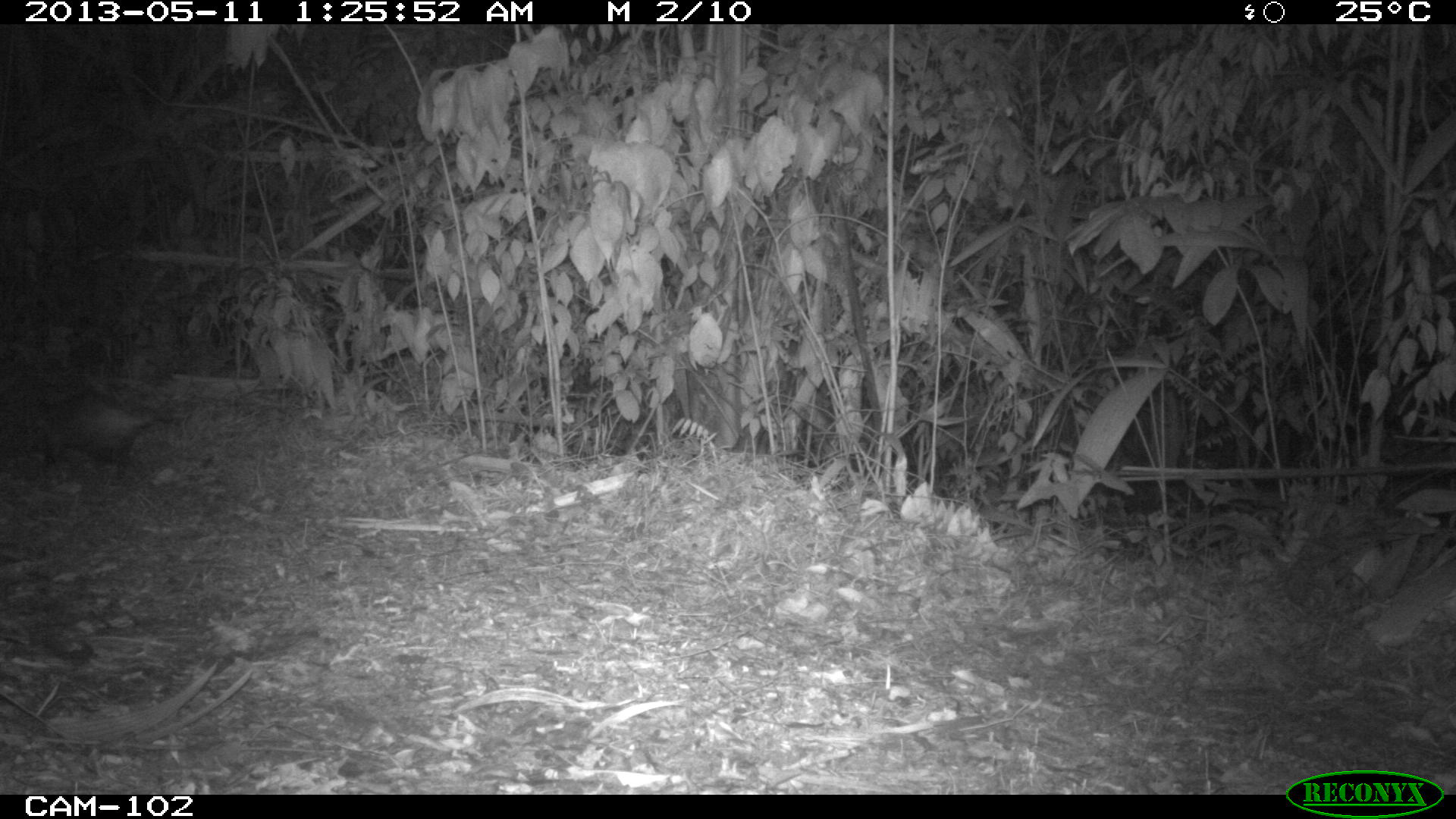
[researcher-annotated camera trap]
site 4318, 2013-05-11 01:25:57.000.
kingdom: Animalia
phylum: Chordata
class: Mammalia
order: Didelphimorphia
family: Didelphidae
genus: Didelphis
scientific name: Didelphis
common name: american opossums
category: didelphis sp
Didelphis sp (american opossums) (Didelphis), count 1.